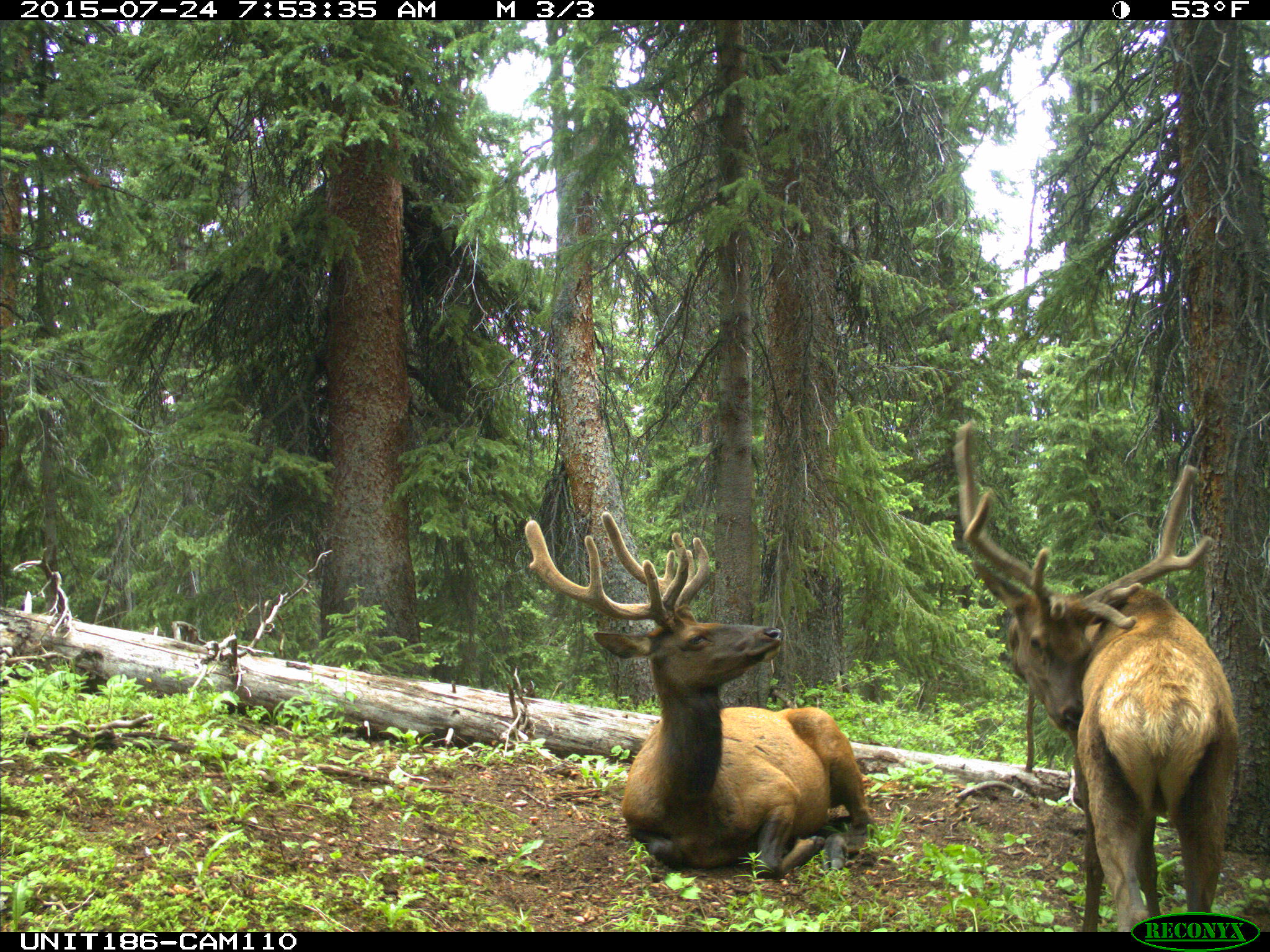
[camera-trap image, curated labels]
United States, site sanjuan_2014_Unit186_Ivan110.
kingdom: Animalia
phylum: Chordata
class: Mammalia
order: Artiodactyla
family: Cervidae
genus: Cervus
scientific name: Cervus elaphus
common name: red deer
Cervus elaphus (red deer).